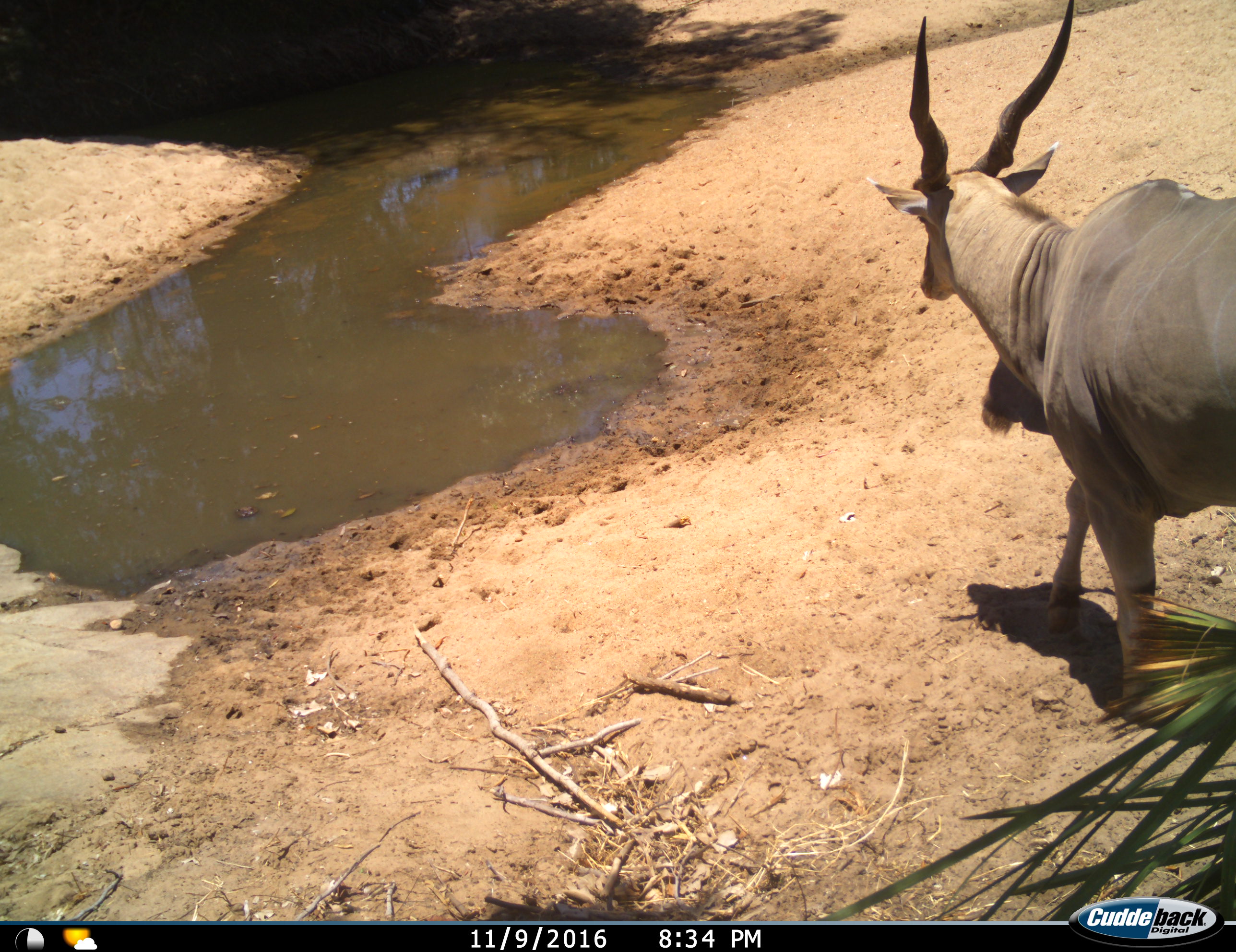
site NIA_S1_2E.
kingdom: Animalia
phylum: Chordata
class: Mammalia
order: Artiodactyla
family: Bovidae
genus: Tragelaphus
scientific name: Tragelaphus oryx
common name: eland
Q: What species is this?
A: Eland (Tragelaphus oryx).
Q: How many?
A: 1.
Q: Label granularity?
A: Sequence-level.